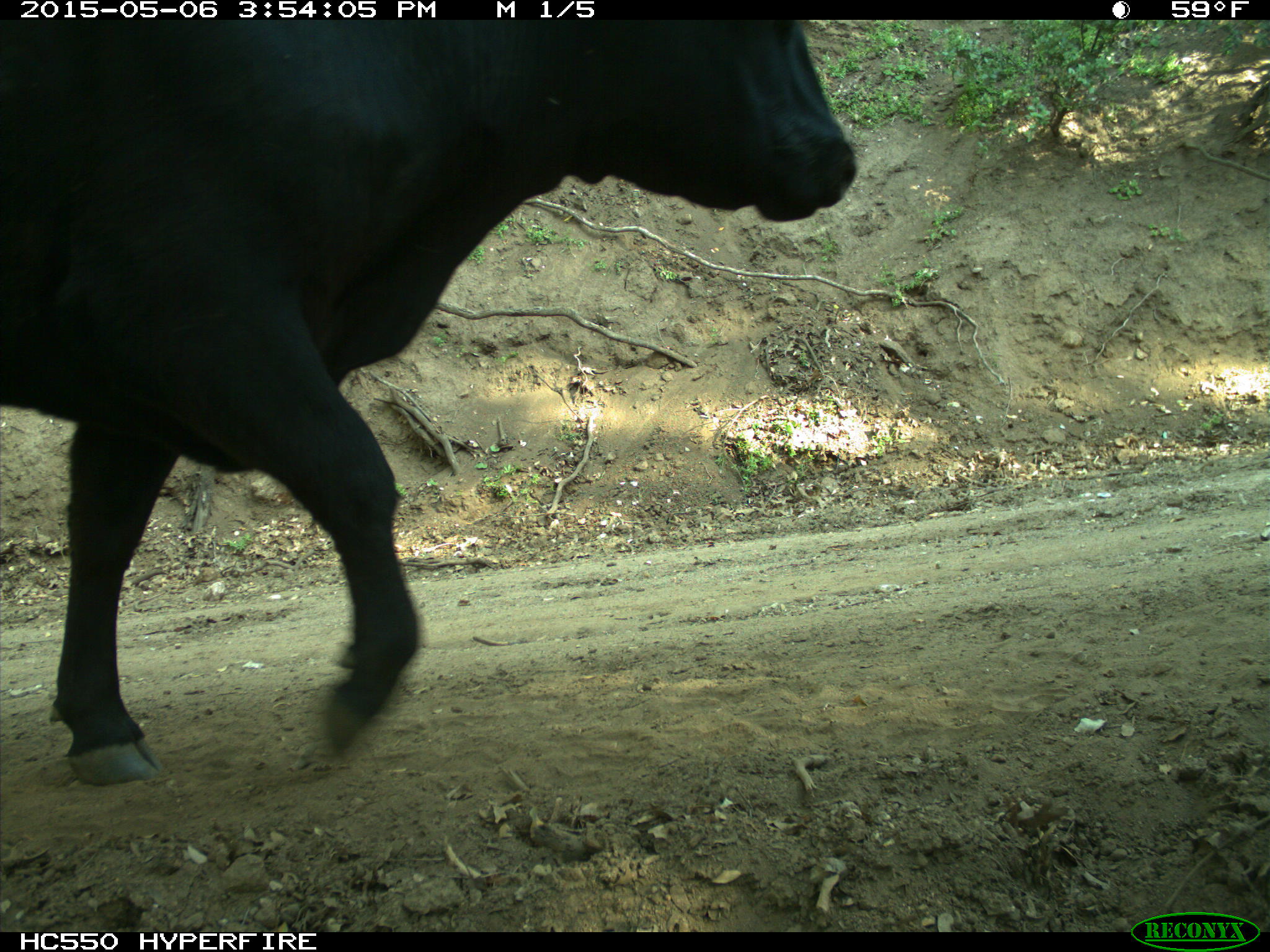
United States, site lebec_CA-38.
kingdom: Animalia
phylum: Chordata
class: Mammalia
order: Artiodactyla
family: Bovidae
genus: Bos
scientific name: Bos taurus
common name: domestic cow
Bos taurus (domestic cow).